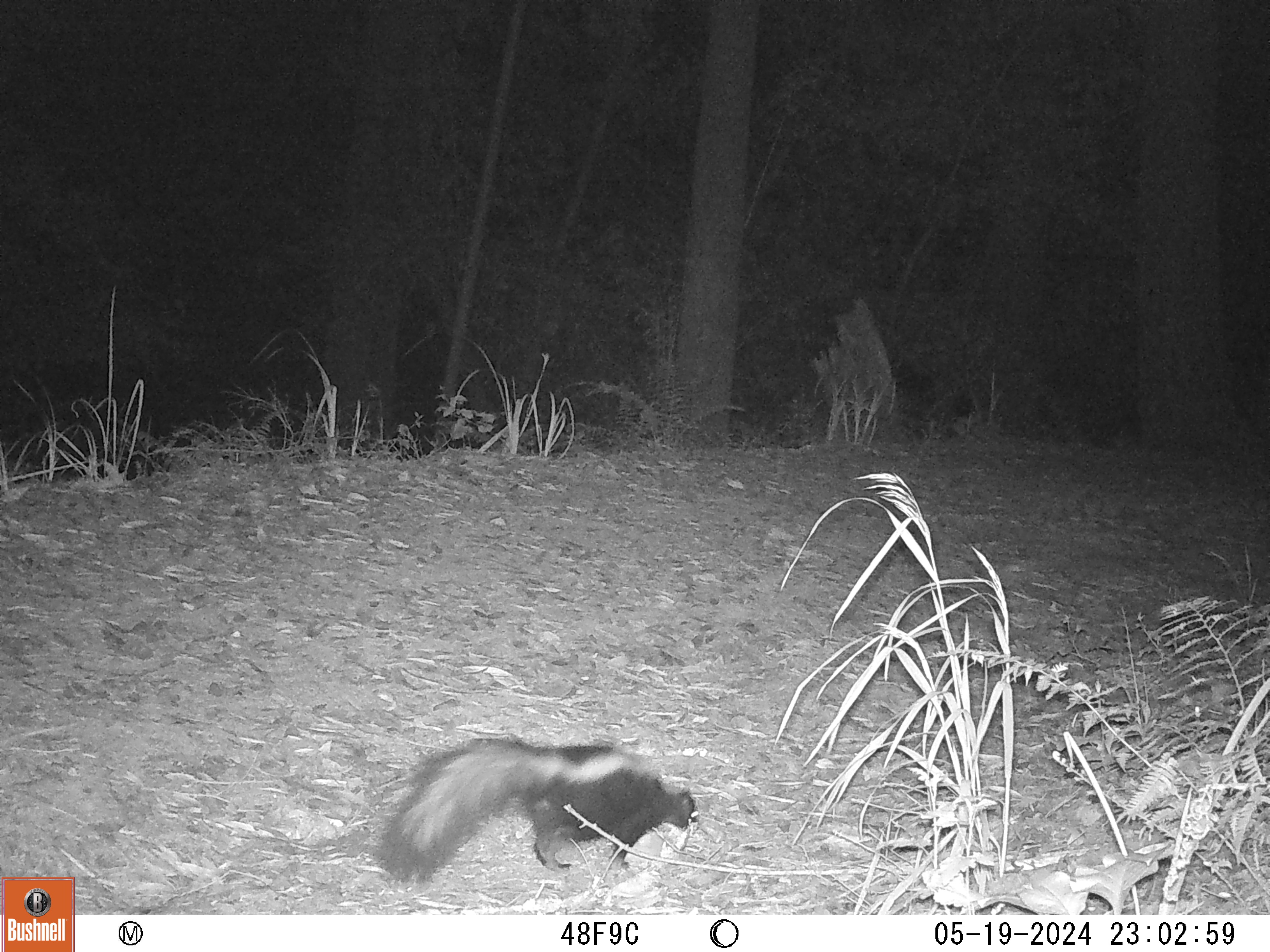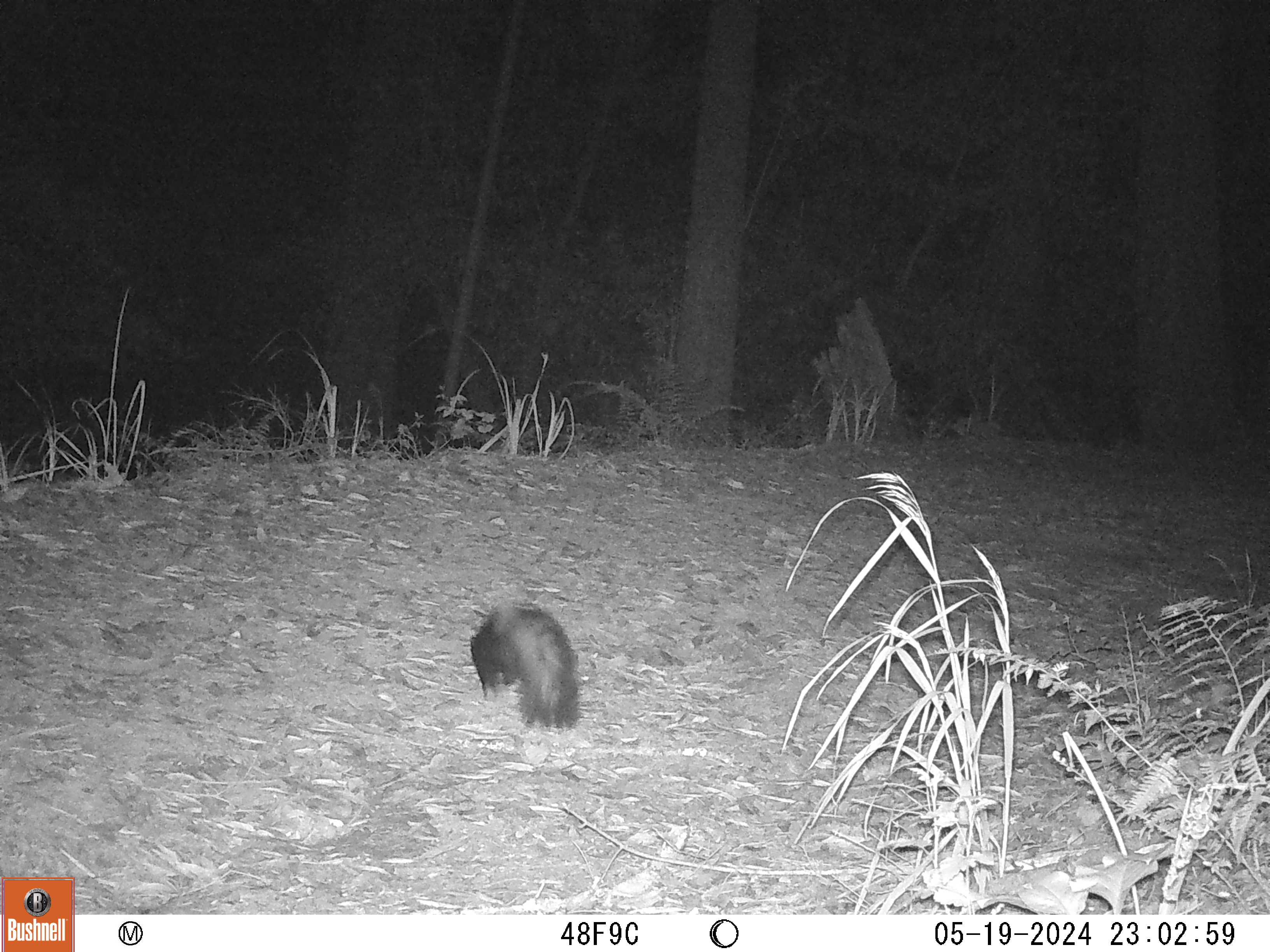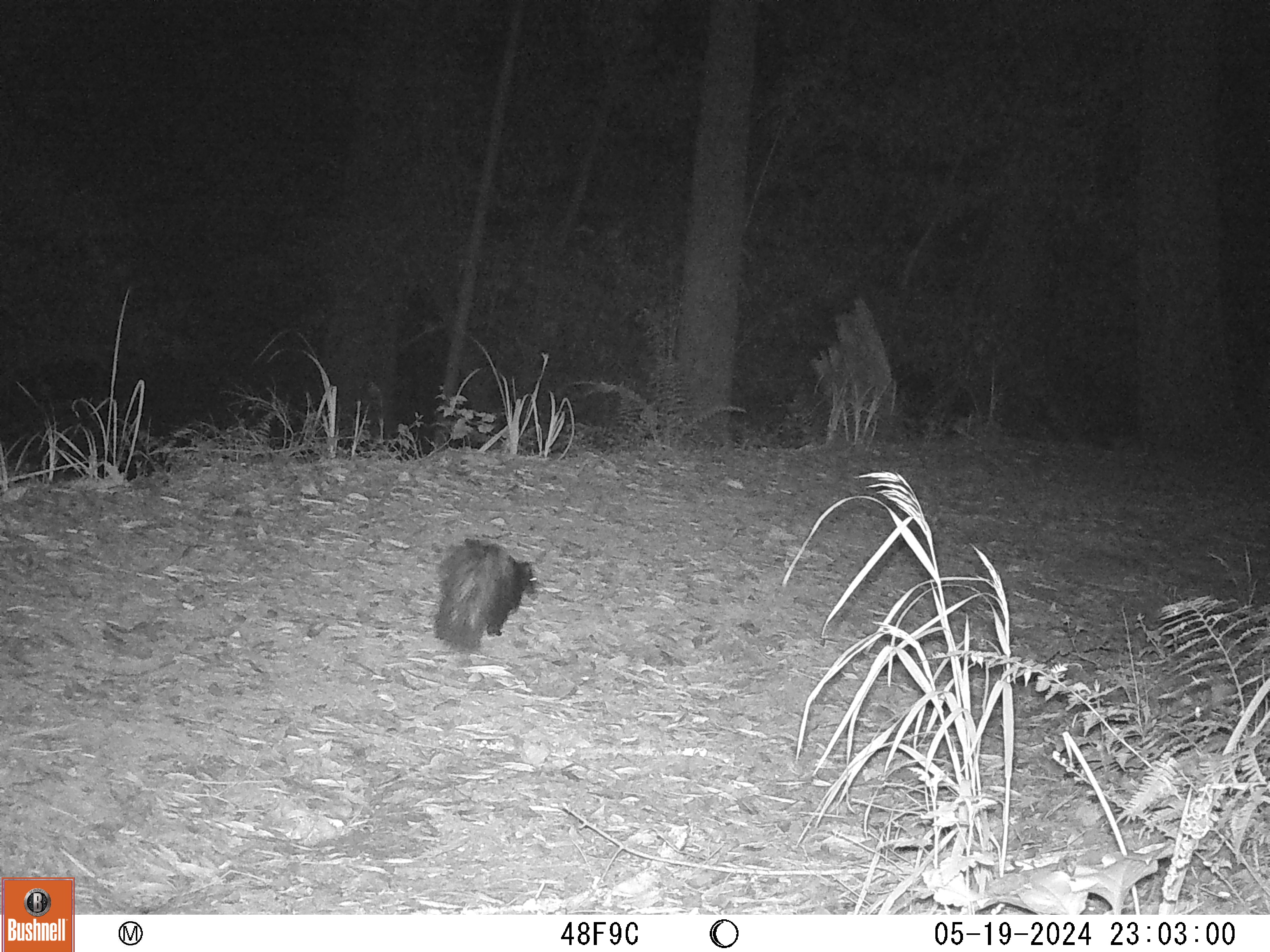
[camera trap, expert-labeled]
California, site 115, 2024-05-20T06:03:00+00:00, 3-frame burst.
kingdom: Animalia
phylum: Chordata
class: Mammalia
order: Carnivora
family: Mephitidae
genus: Mephitis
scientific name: Mephitis mephitis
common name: striped skunk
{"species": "striped skunk (Mephitis mephitis)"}